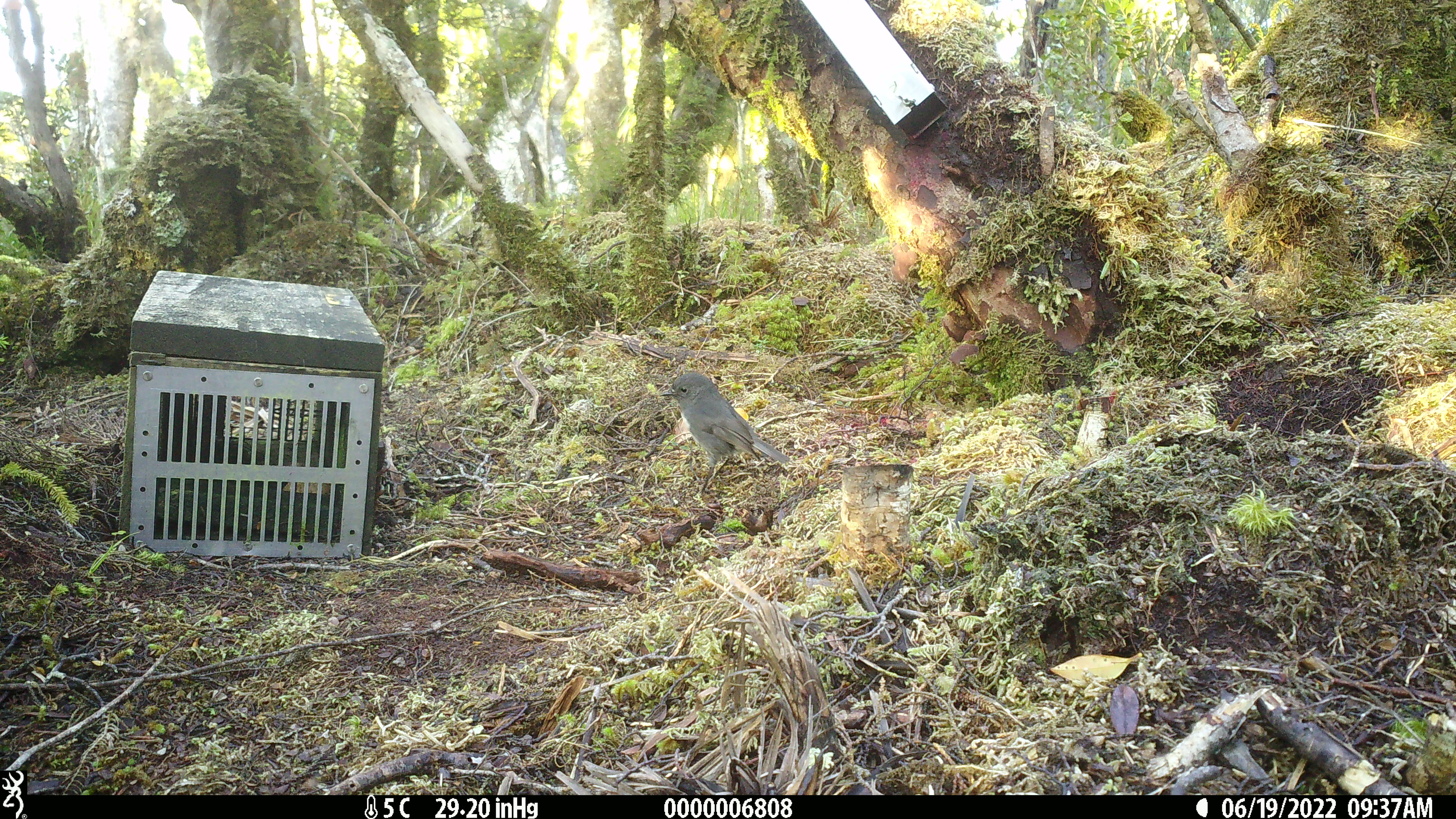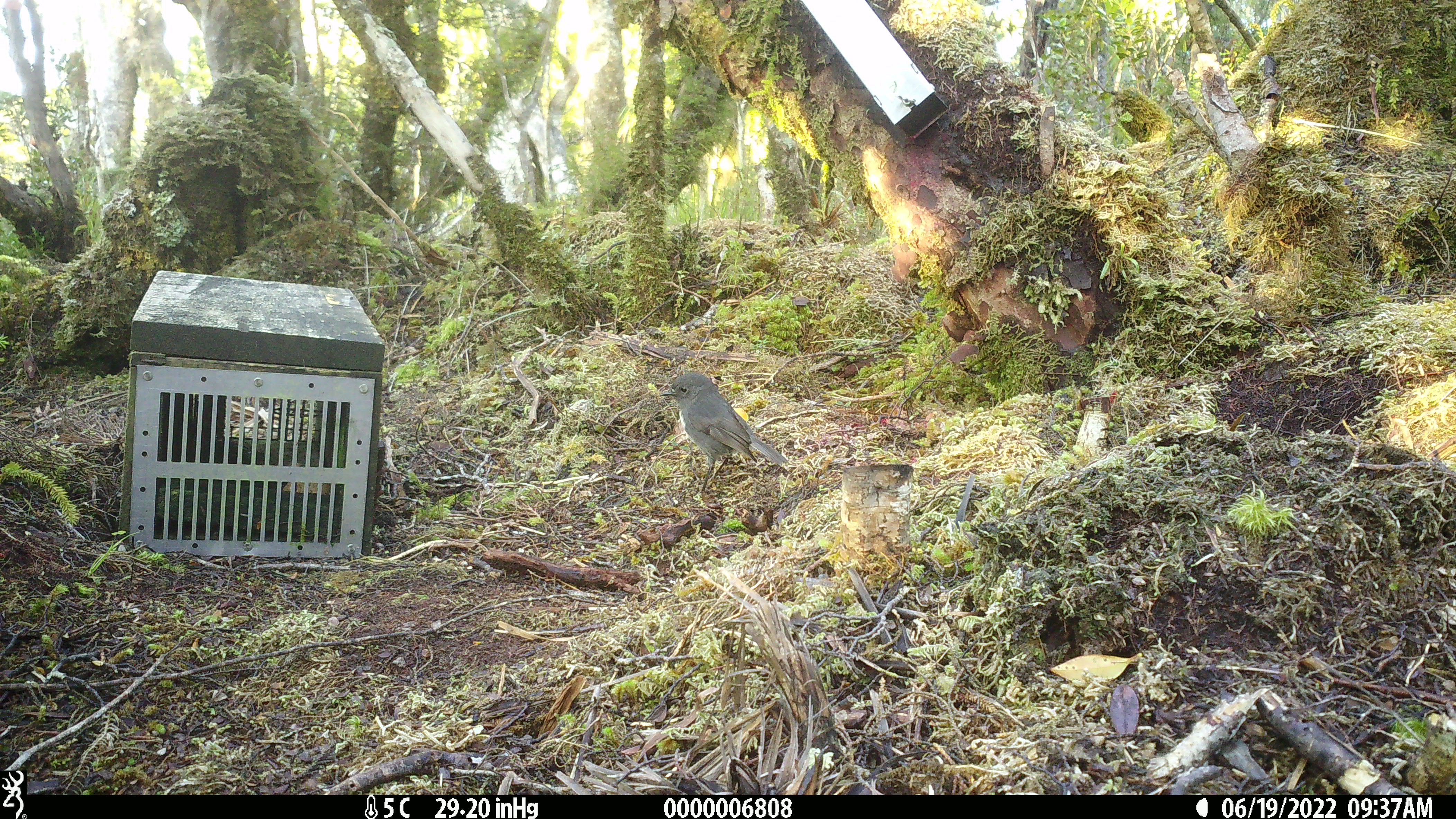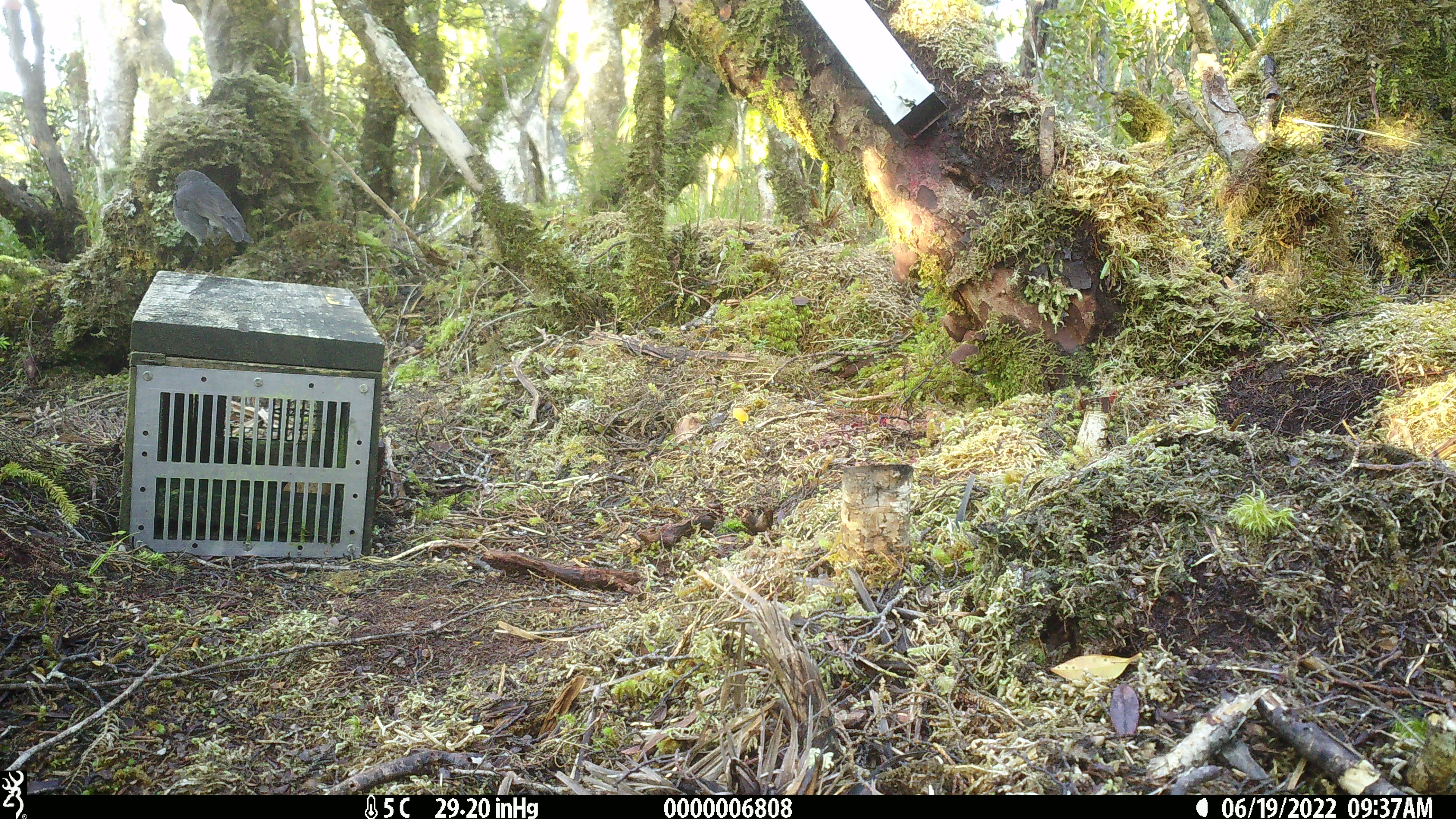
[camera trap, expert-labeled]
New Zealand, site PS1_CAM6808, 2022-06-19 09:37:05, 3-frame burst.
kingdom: Animalia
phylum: Chordata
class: Aves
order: Passeriformes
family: Petroicidae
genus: Petroica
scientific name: Petroica australis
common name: new zealand robin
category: robin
Robin (new zealand robin) (Petroica australis).